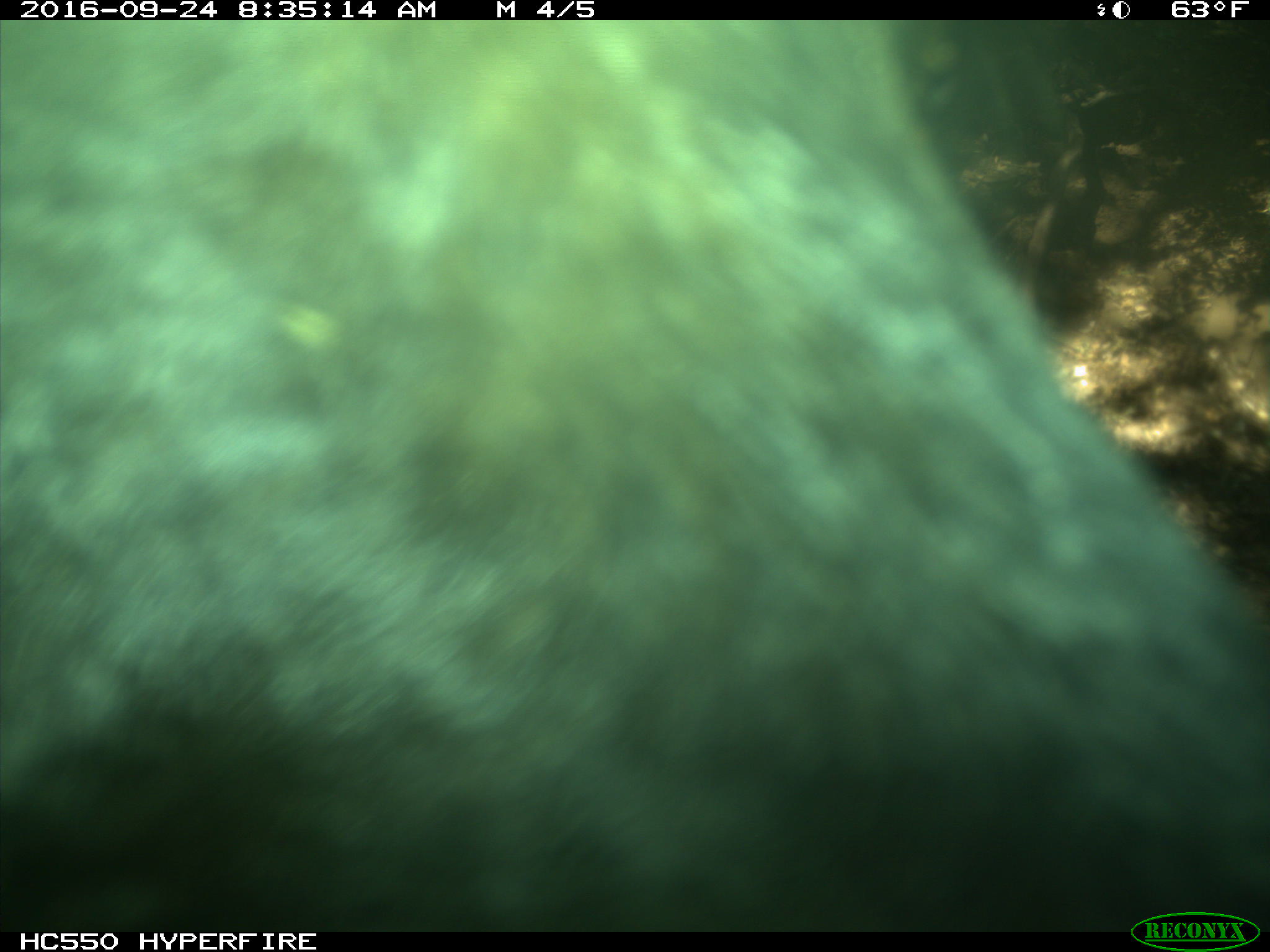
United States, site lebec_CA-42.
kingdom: Animalia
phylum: Chordata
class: Mammalia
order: Artiodactyla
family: Bovidae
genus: Bos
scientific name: Bos taurus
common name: domestic cow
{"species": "Bos taurus (domestic cow)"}